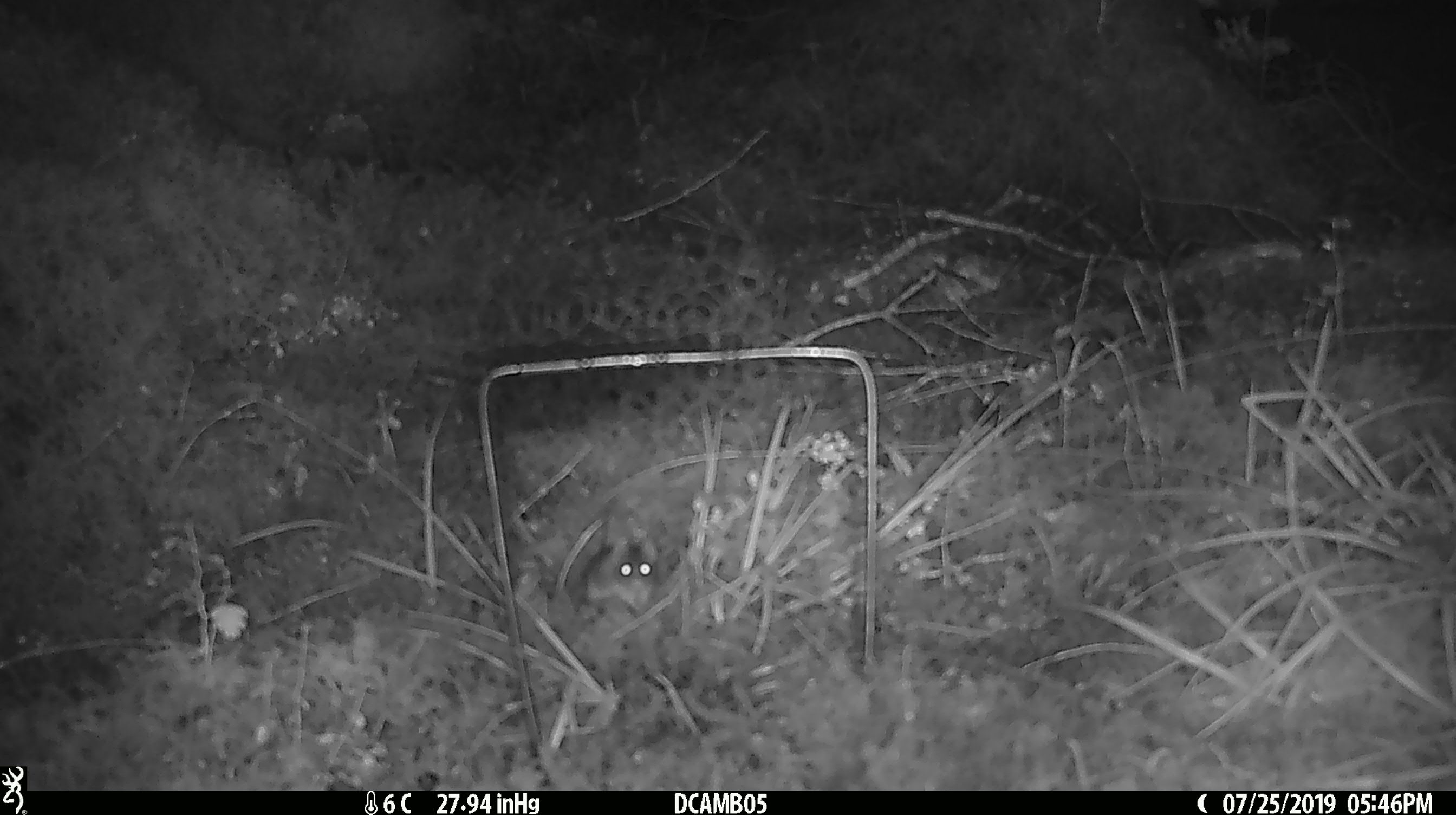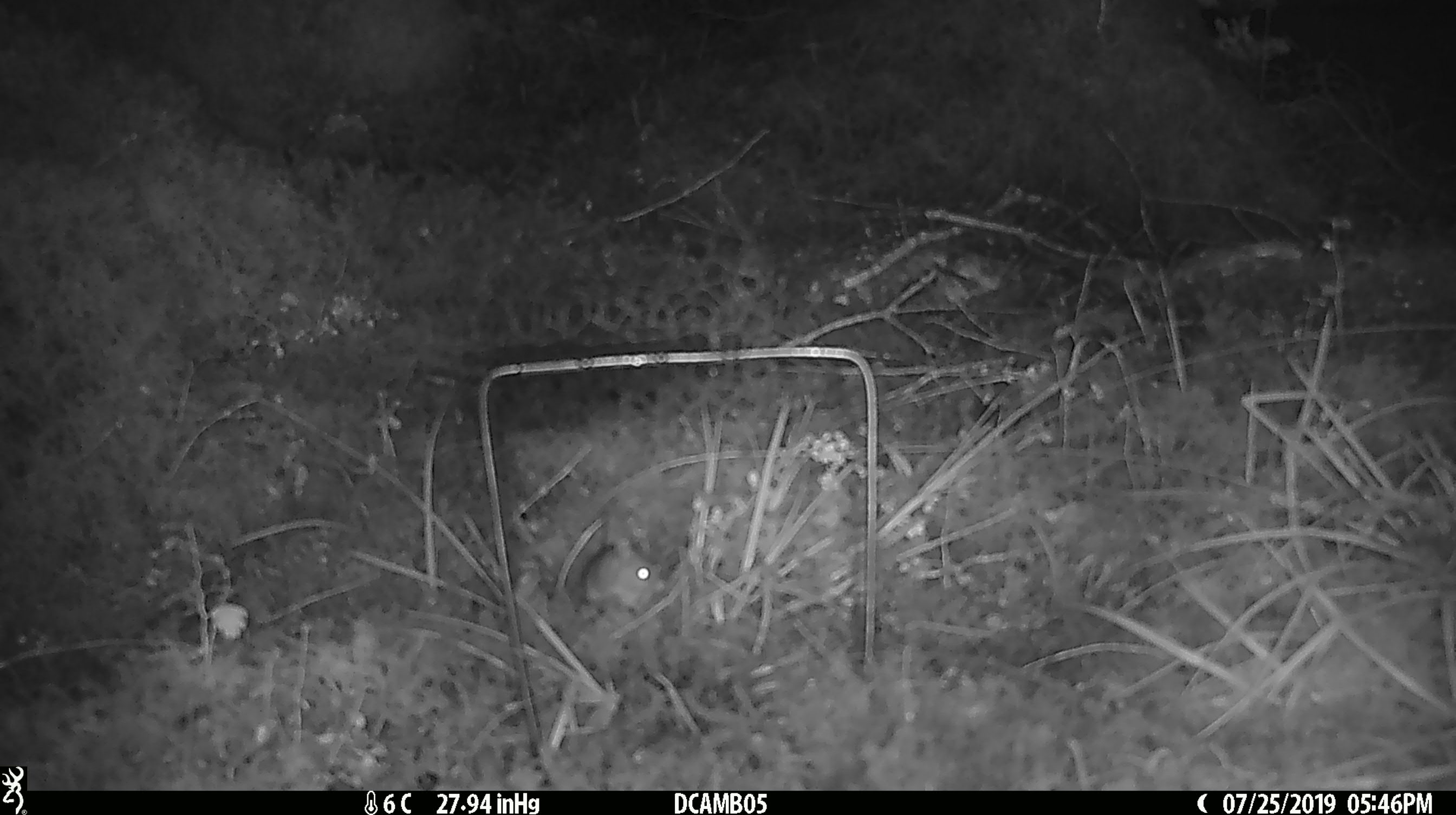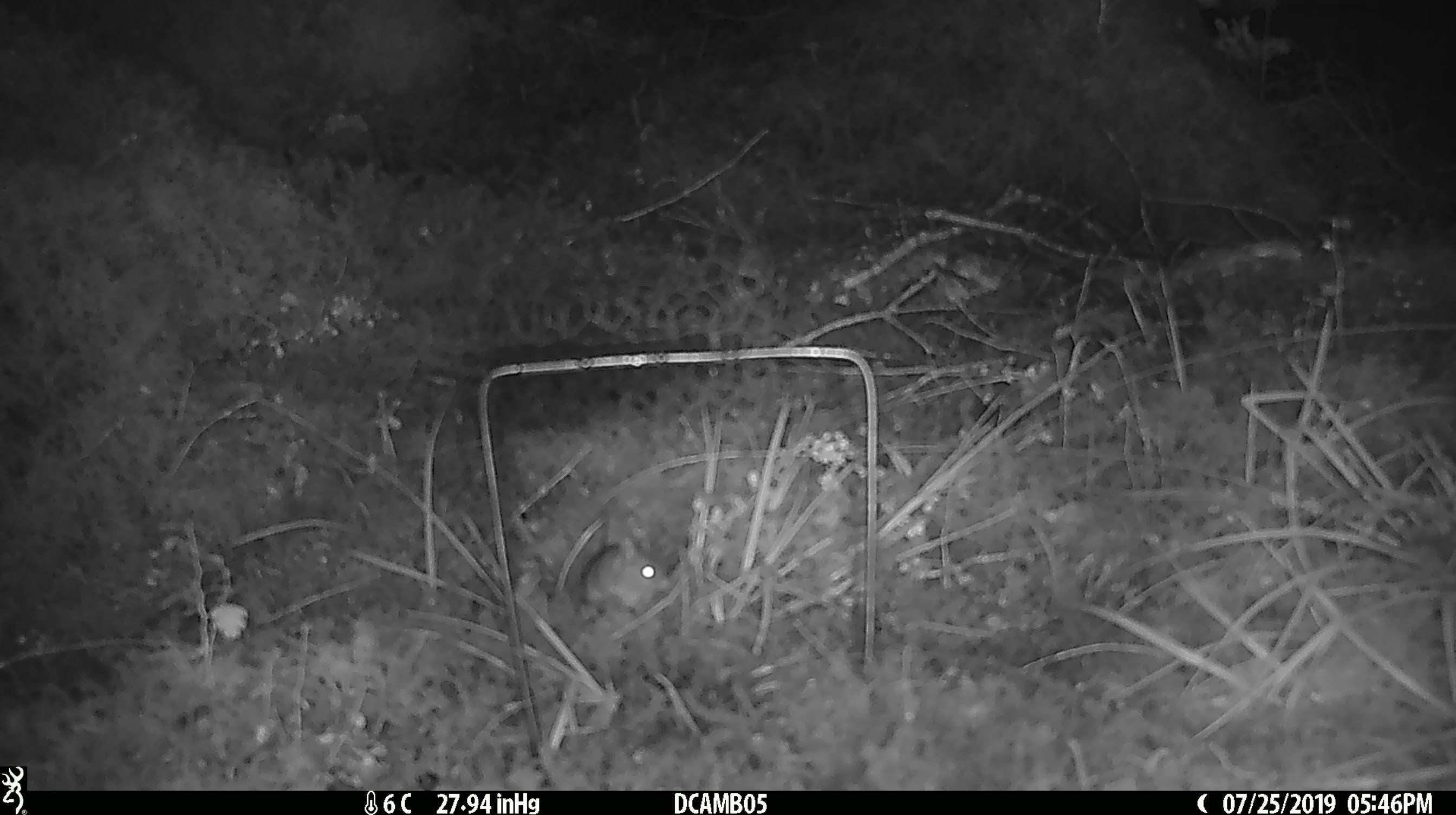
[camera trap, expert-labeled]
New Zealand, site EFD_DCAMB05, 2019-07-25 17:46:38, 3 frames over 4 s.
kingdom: Animalia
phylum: Chordata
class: Mammalia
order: Rodentia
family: Muridae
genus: Mus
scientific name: Mus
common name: mouse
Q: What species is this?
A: Mouse (Mus).